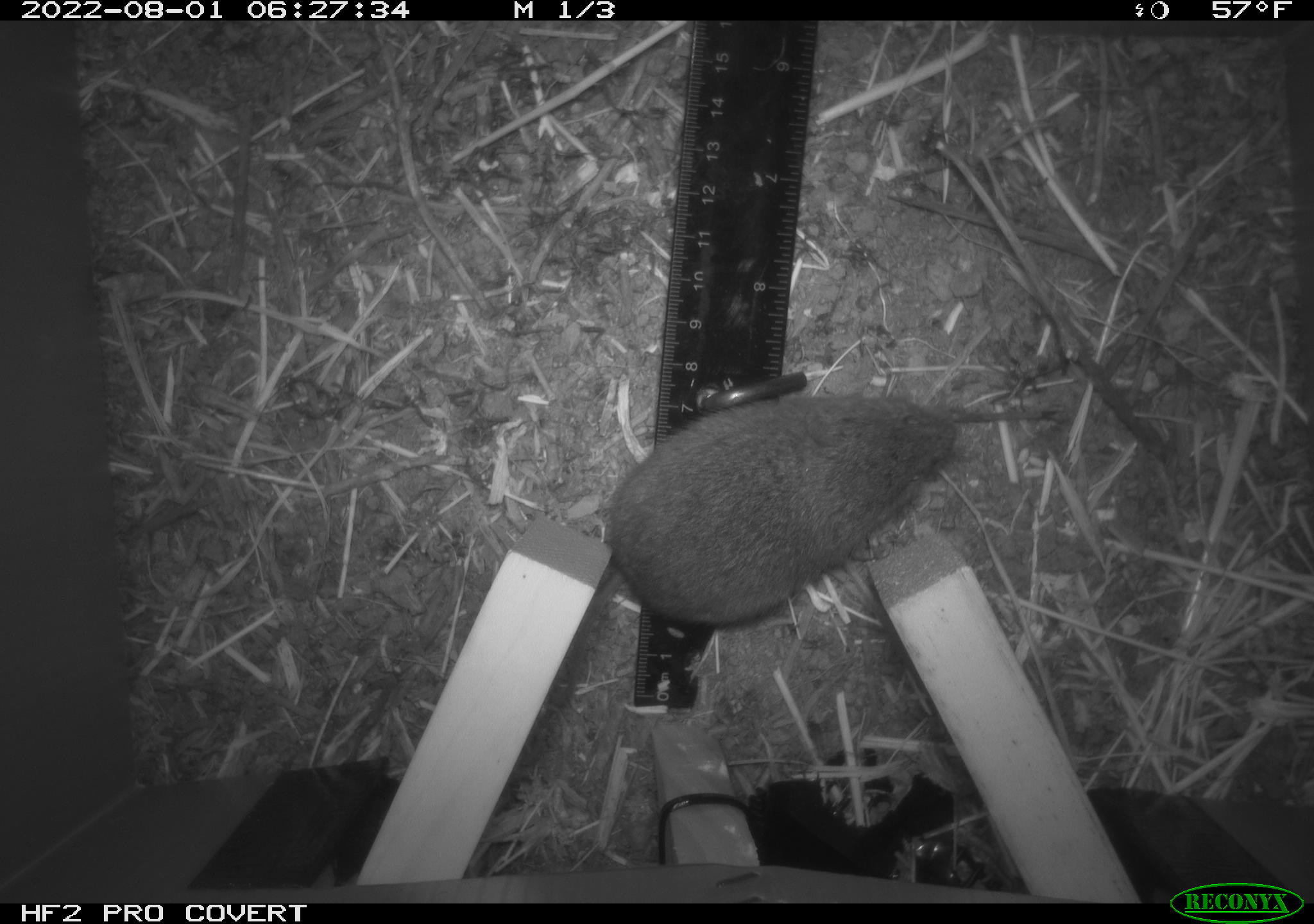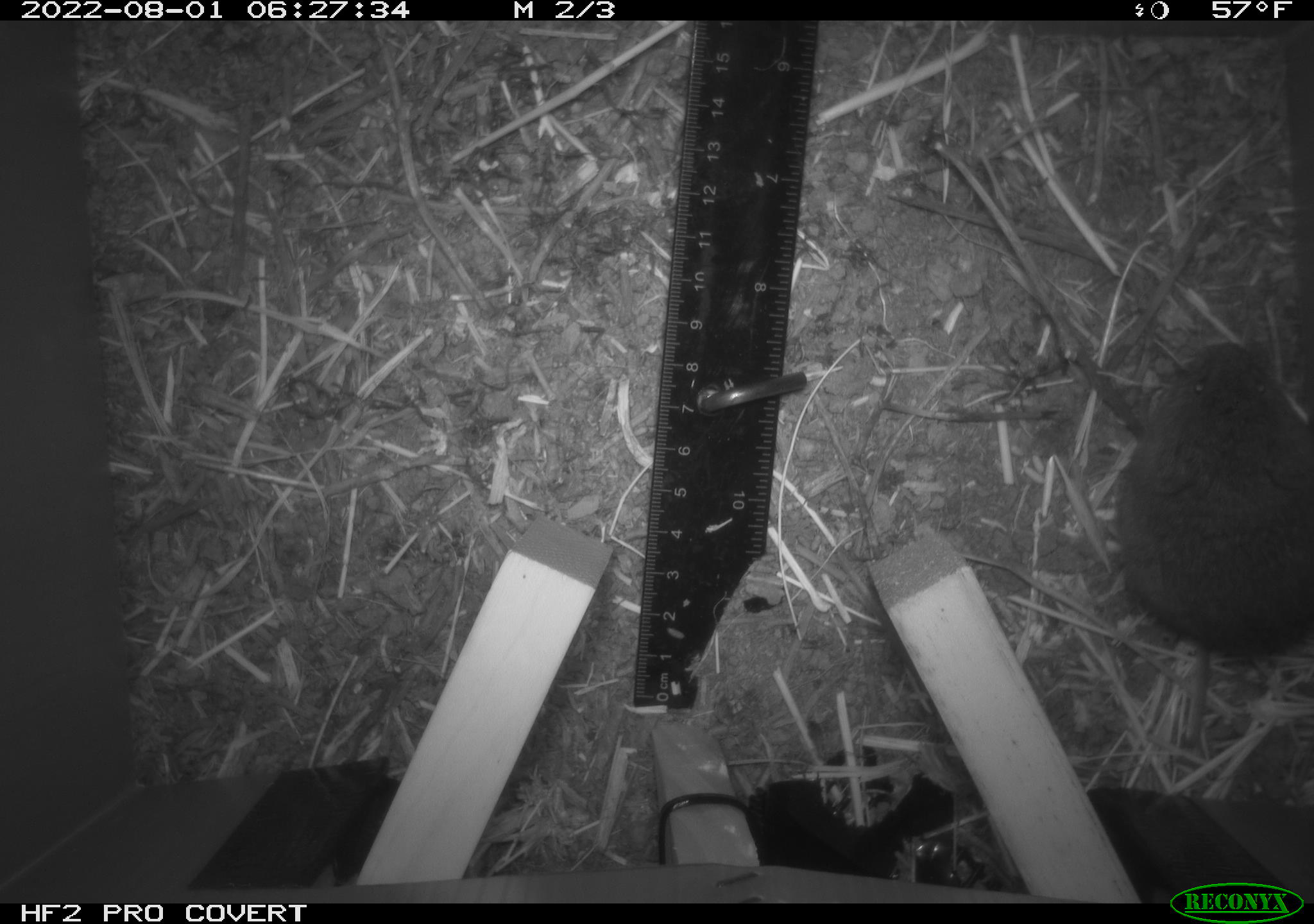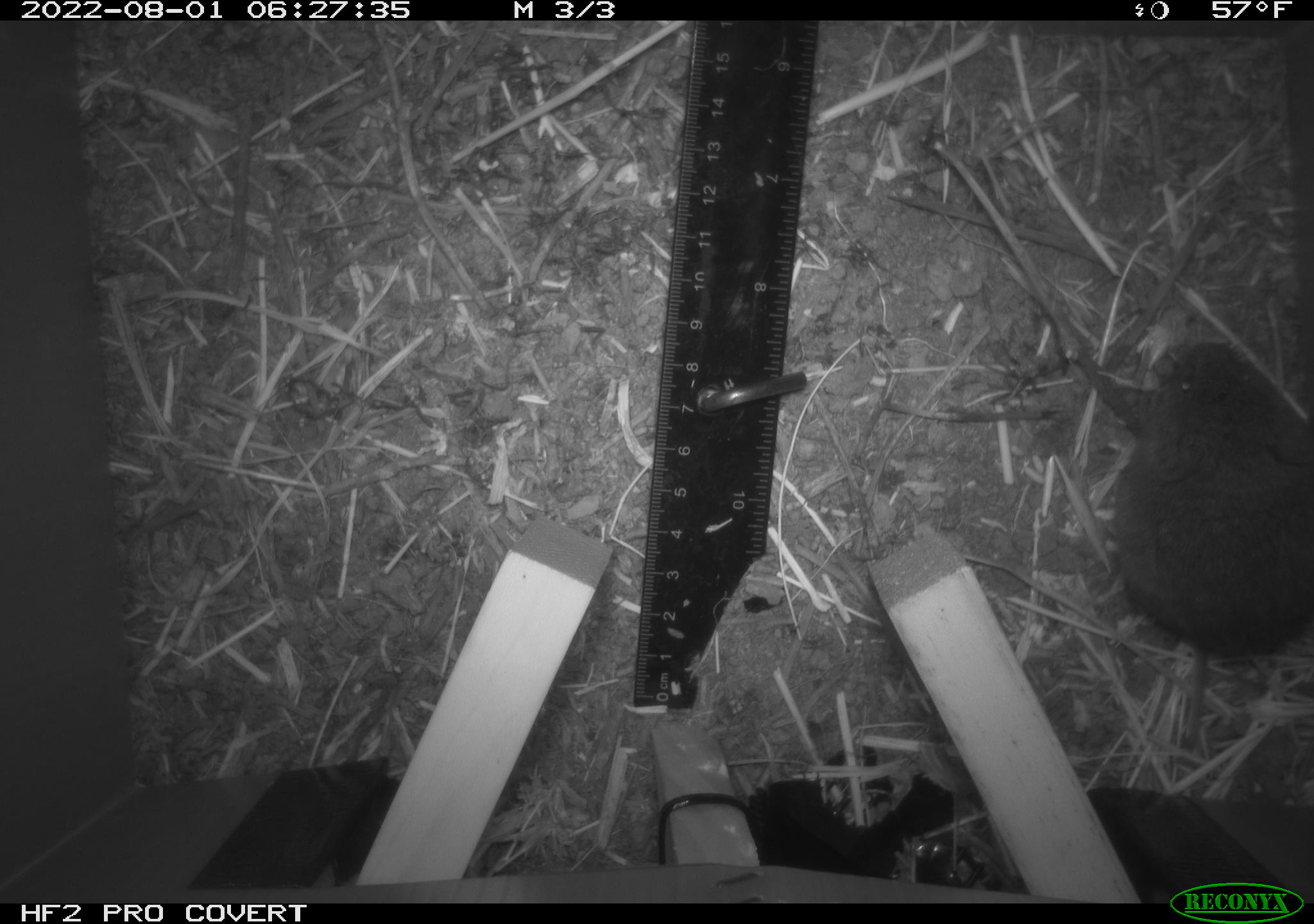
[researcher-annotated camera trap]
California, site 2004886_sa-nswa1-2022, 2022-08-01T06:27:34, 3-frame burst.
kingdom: Animalia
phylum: Chordata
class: Mammalia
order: Rodentia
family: Cricetidae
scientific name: Cricetidae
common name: hamsters, voles, lemmings, and allies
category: cricetidae family